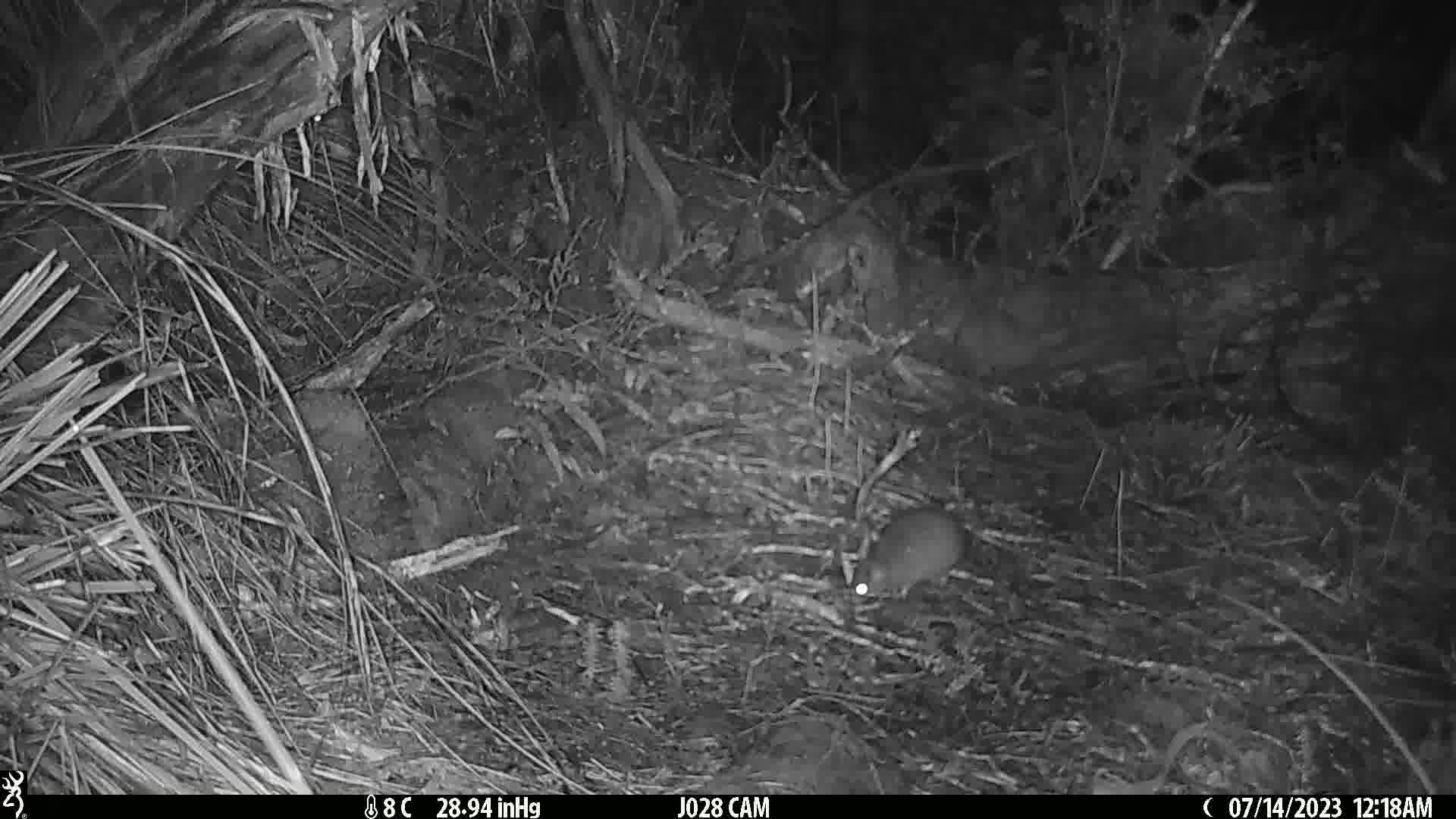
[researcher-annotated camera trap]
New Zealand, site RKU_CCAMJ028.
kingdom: Animalia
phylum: Chordata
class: Mammalia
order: Rodentia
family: Muridae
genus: Rattus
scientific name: Rattus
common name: rat